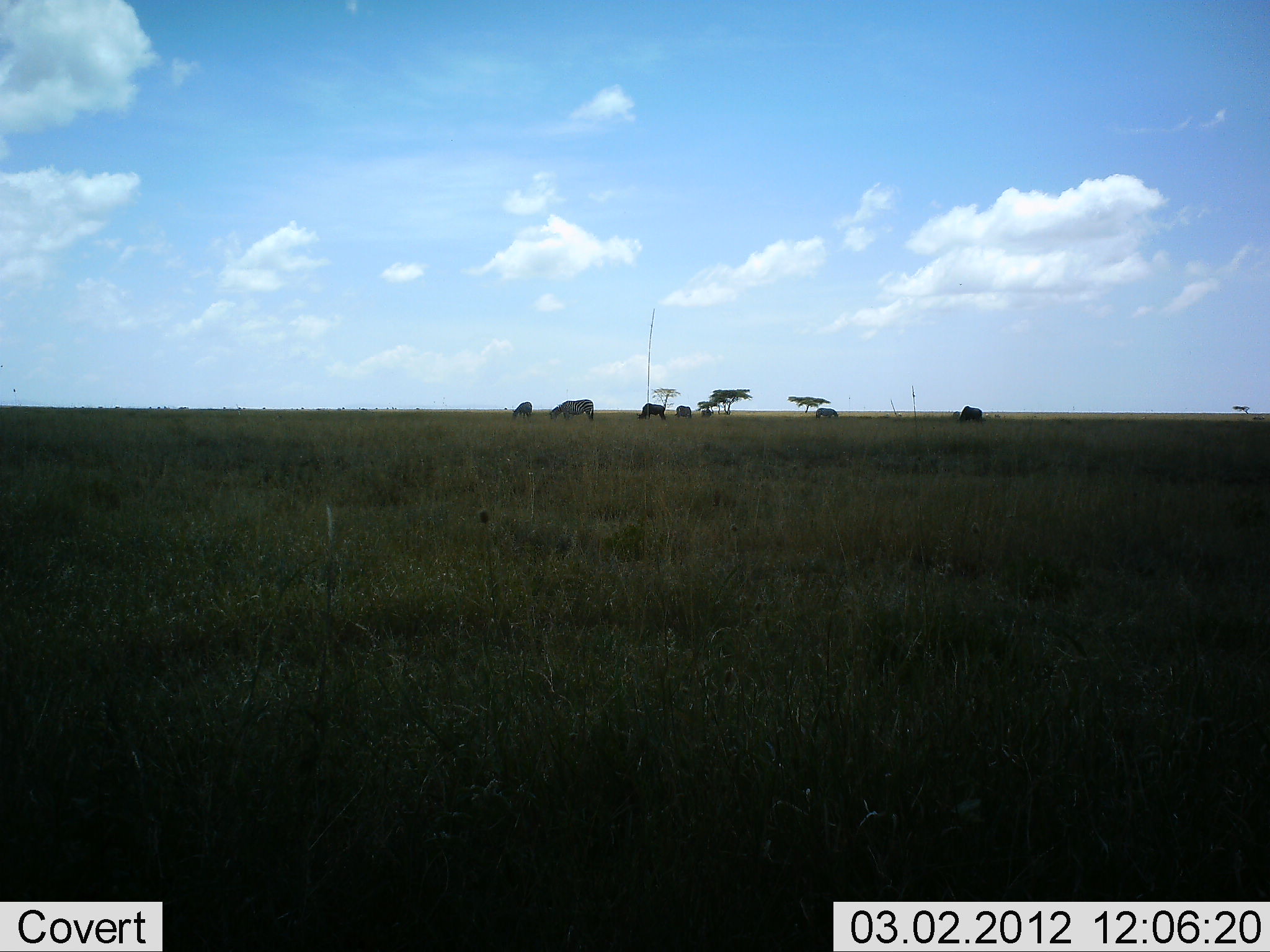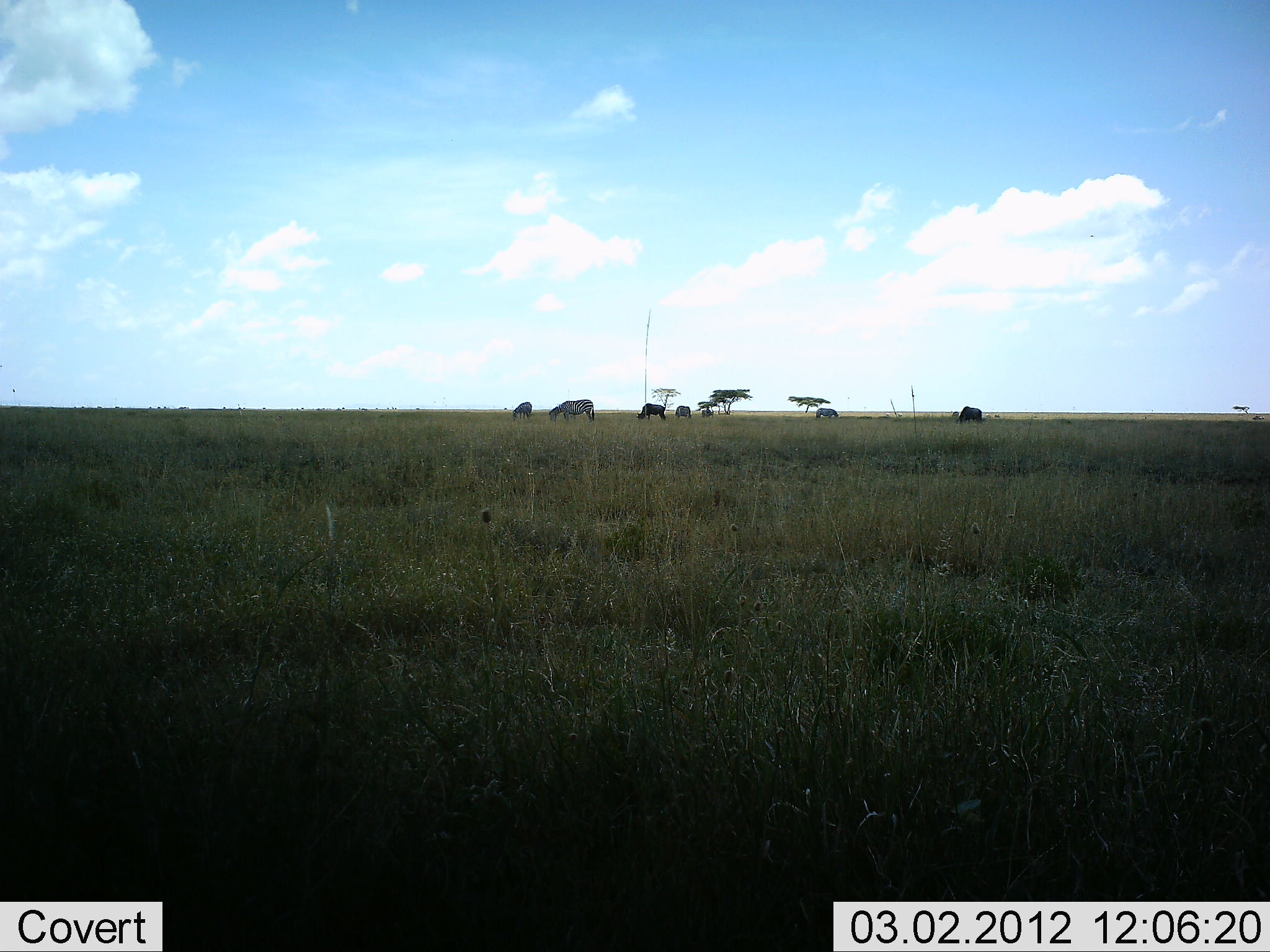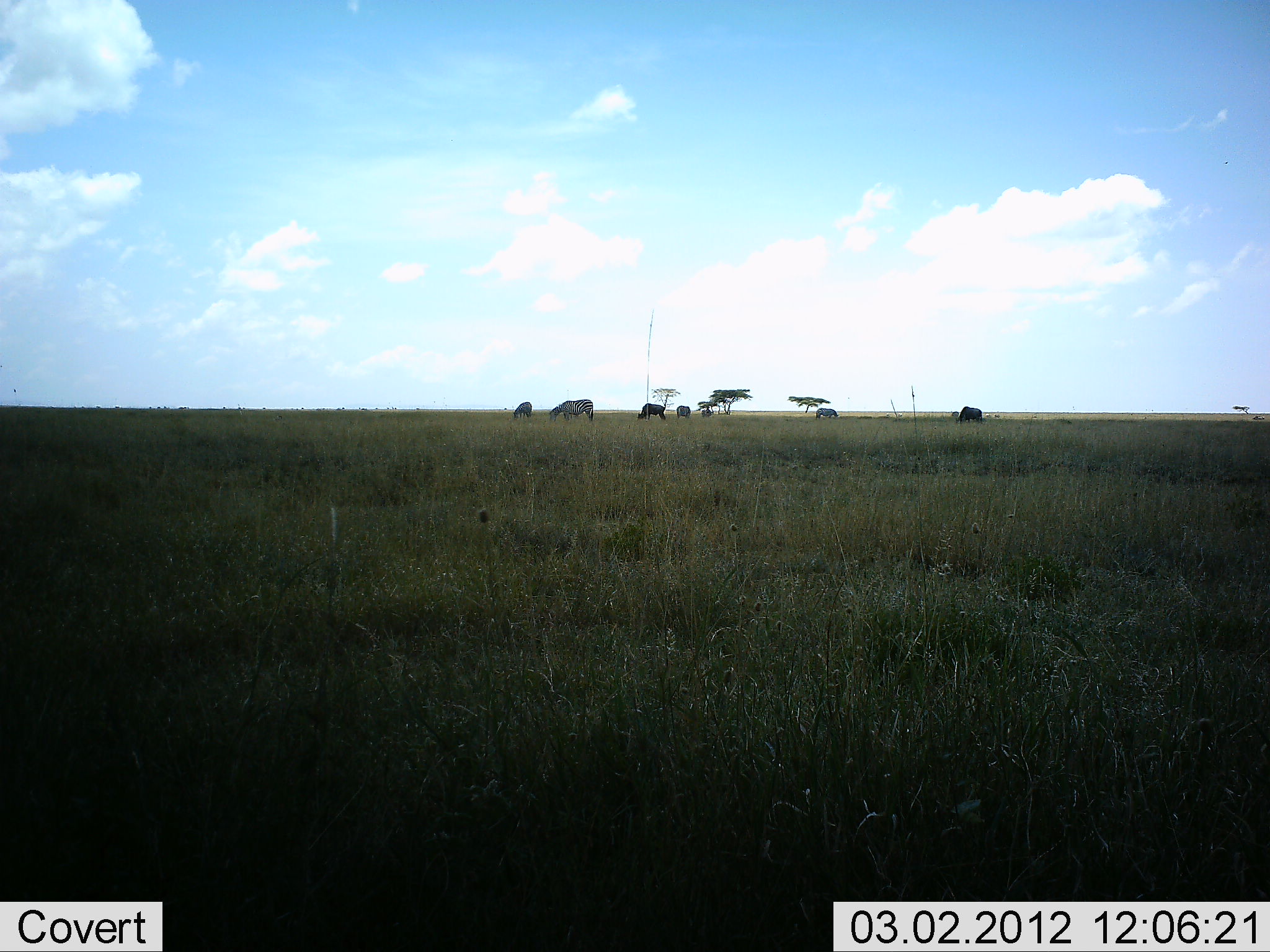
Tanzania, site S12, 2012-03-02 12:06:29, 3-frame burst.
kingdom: Animalia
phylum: Chordata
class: Mammalia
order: Artiodactyla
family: Bovidae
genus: Connochaetes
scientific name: Connochaetes taurinus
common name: blue wildebeest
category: wildebeest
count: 5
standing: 33%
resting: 0%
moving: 0%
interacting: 0%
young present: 0%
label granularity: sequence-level